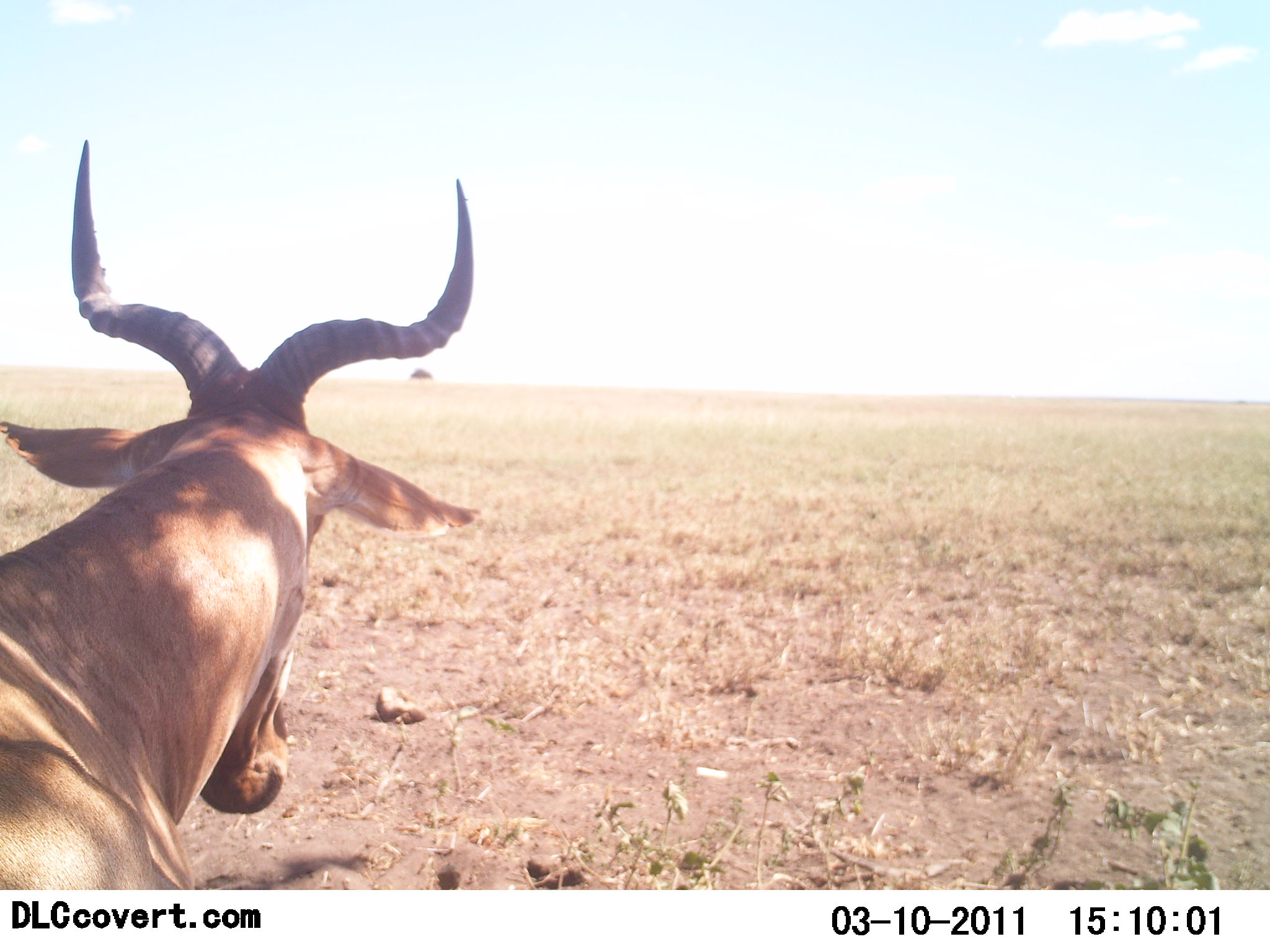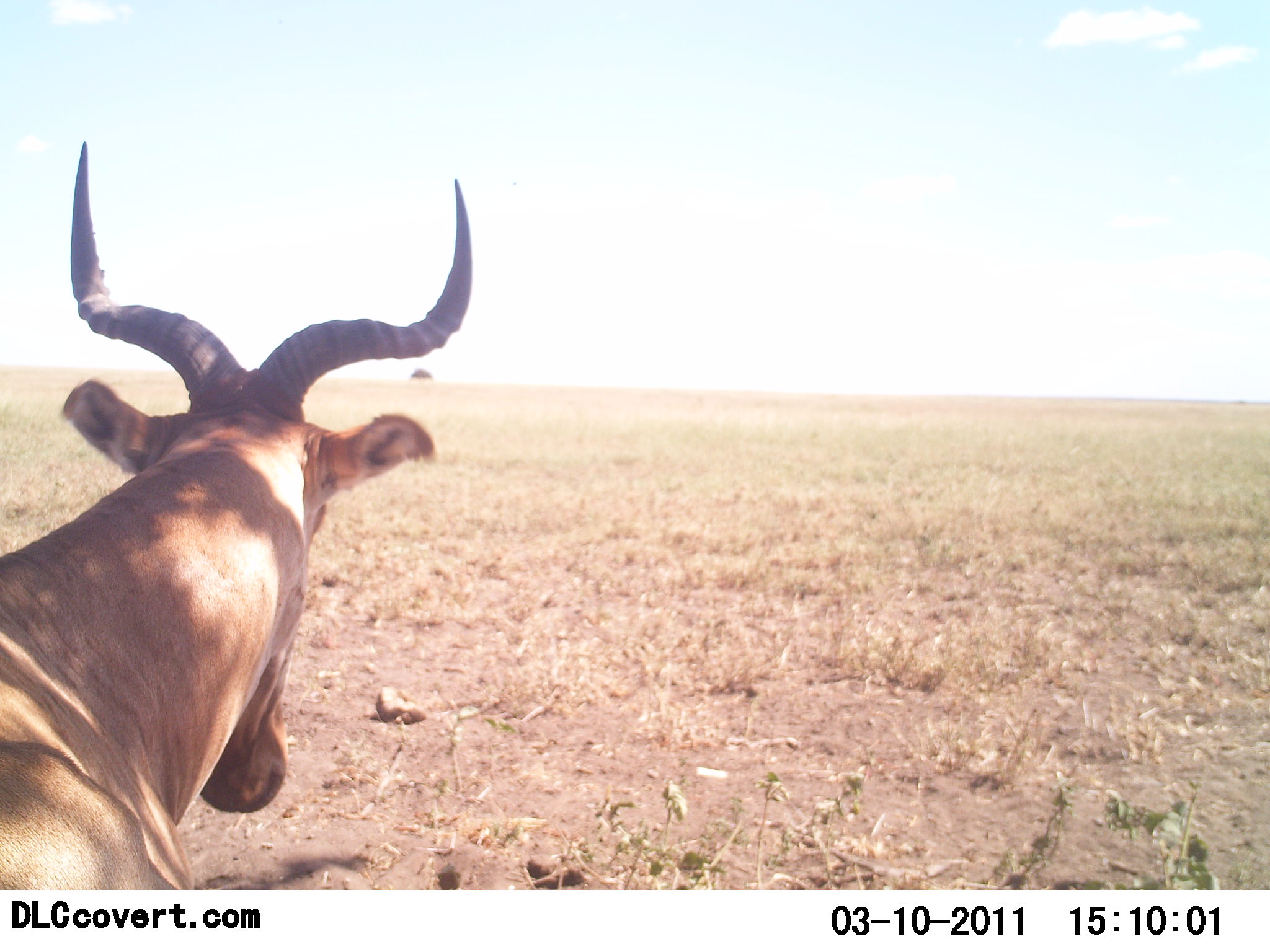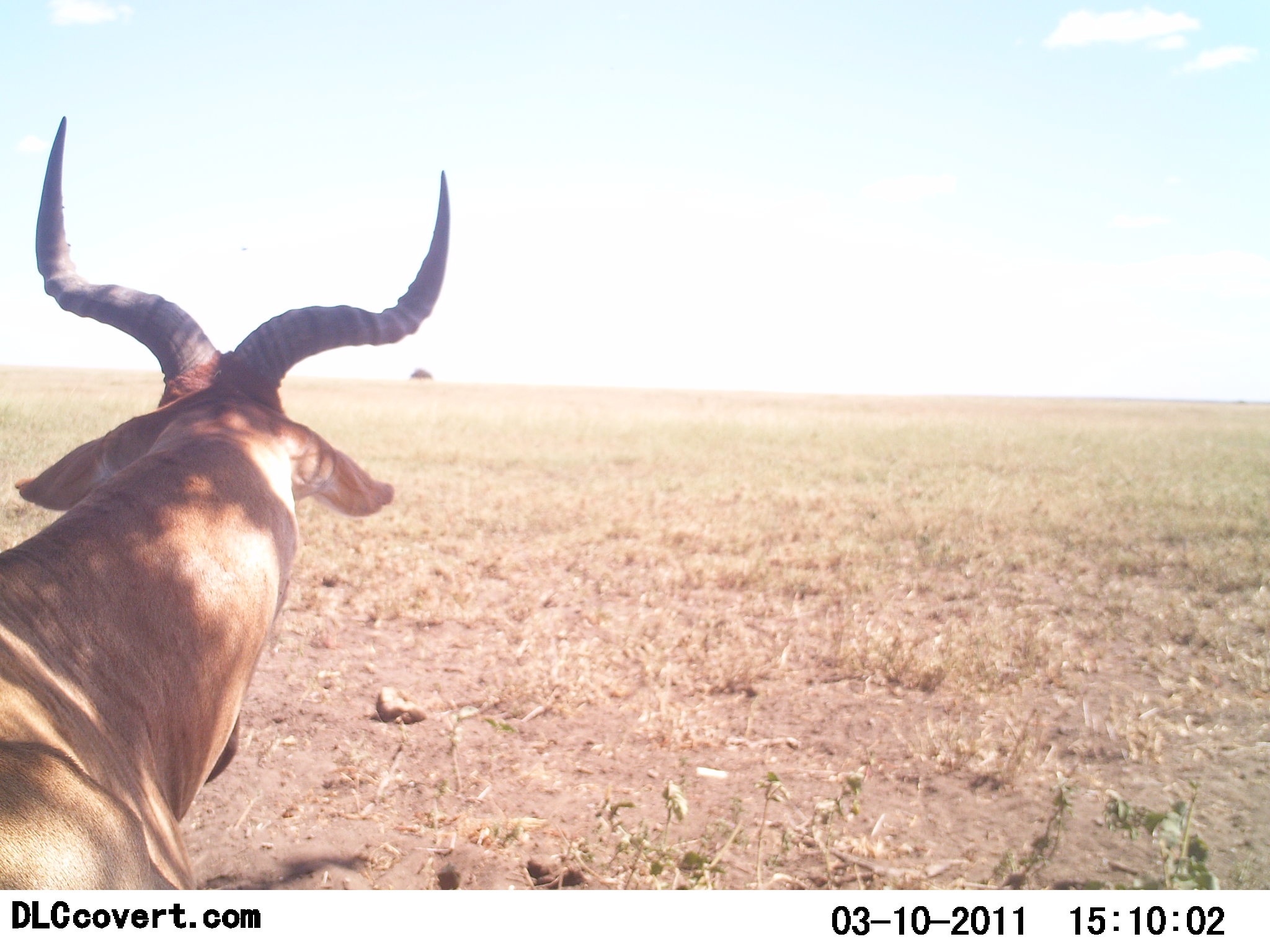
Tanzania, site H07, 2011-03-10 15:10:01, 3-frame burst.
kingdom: Animalia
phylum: Chordata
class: Mammalia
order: Artiodactyla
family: Bovidae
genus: Alcelaphus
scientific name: Alcelaphus buselaphus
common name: hartebeest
Hartebeest (Alcelaphus buselaphus), count 1. Behavior (volunteer vote fractions): standing 33%, resting 67%, moving 0%, interacting 0%. Young present (vote fraction): 0%. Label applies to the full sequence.